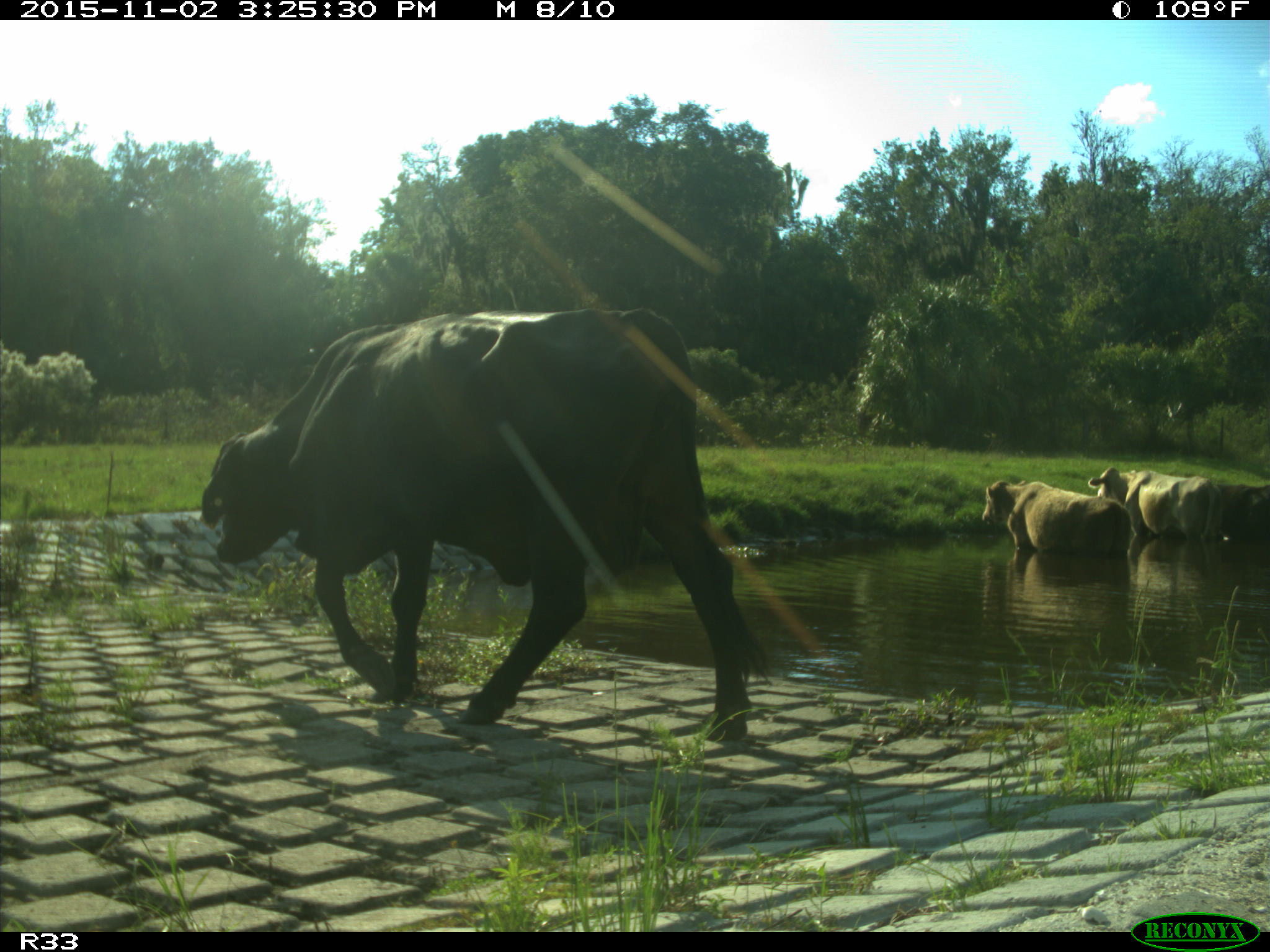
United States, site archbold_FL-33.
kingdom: Animalia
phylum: Chordata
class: Mammalia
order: Artiodactyla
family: Bovidae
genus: Bos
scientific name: Bos taurus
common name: domestic cow